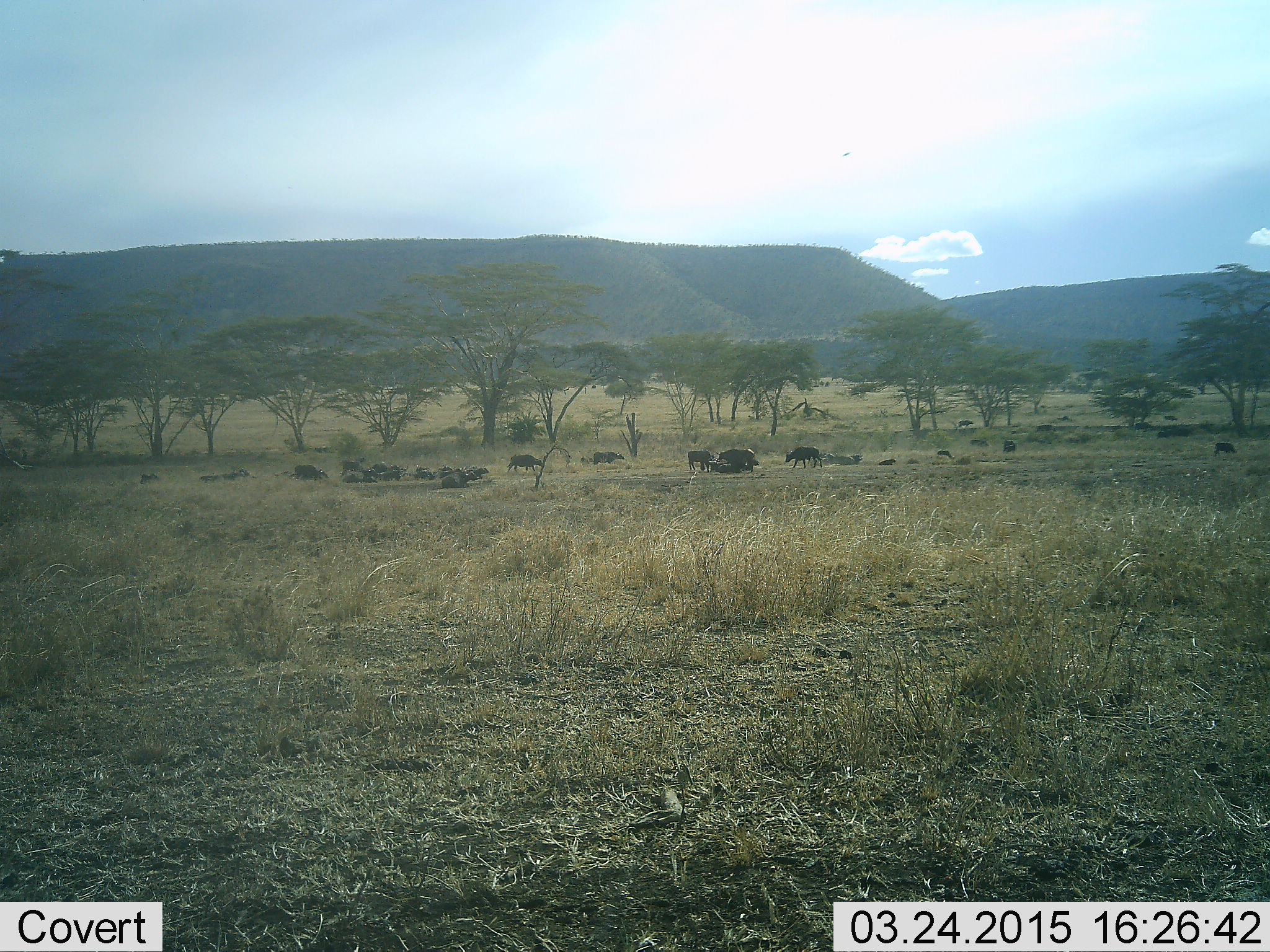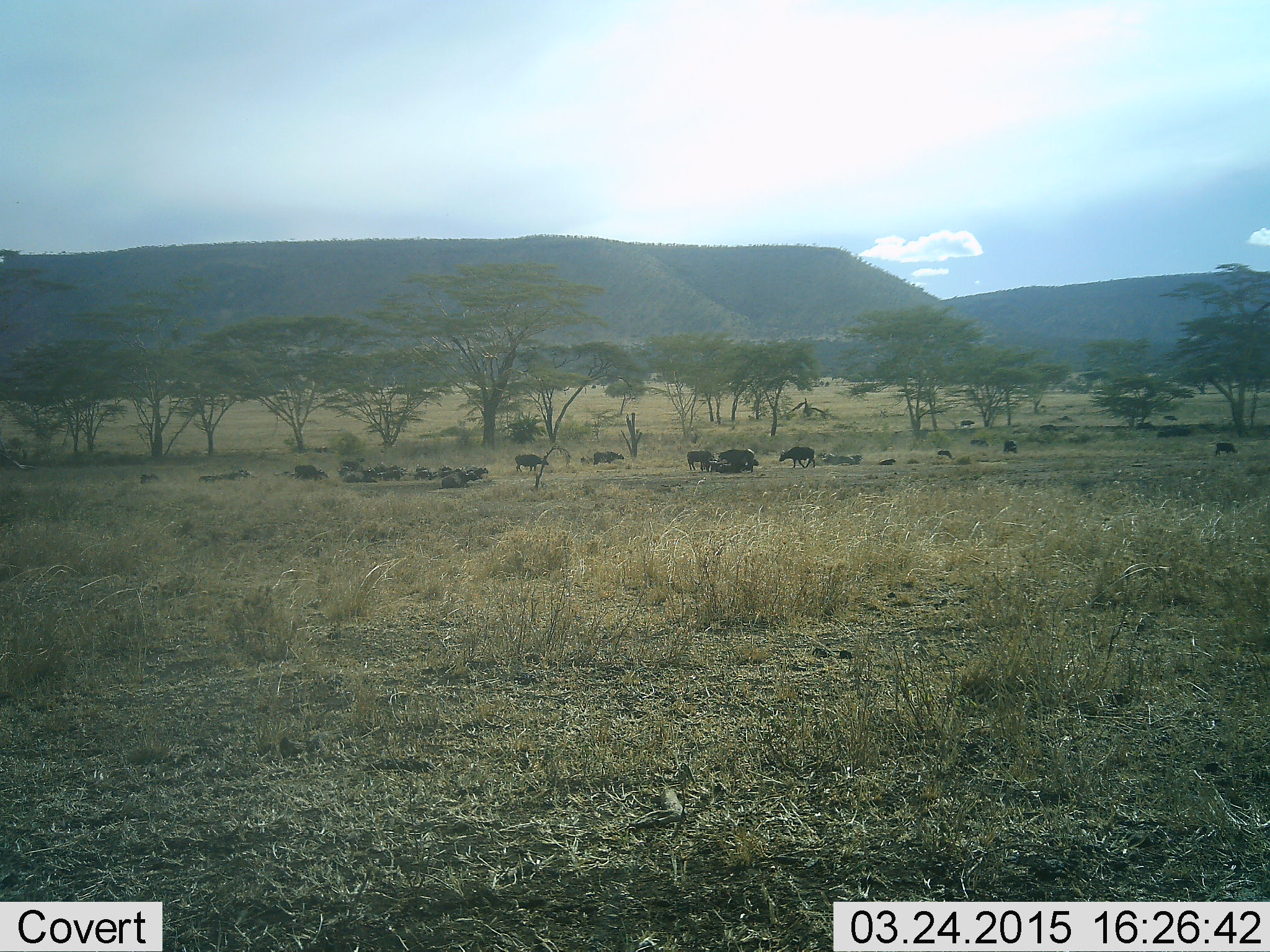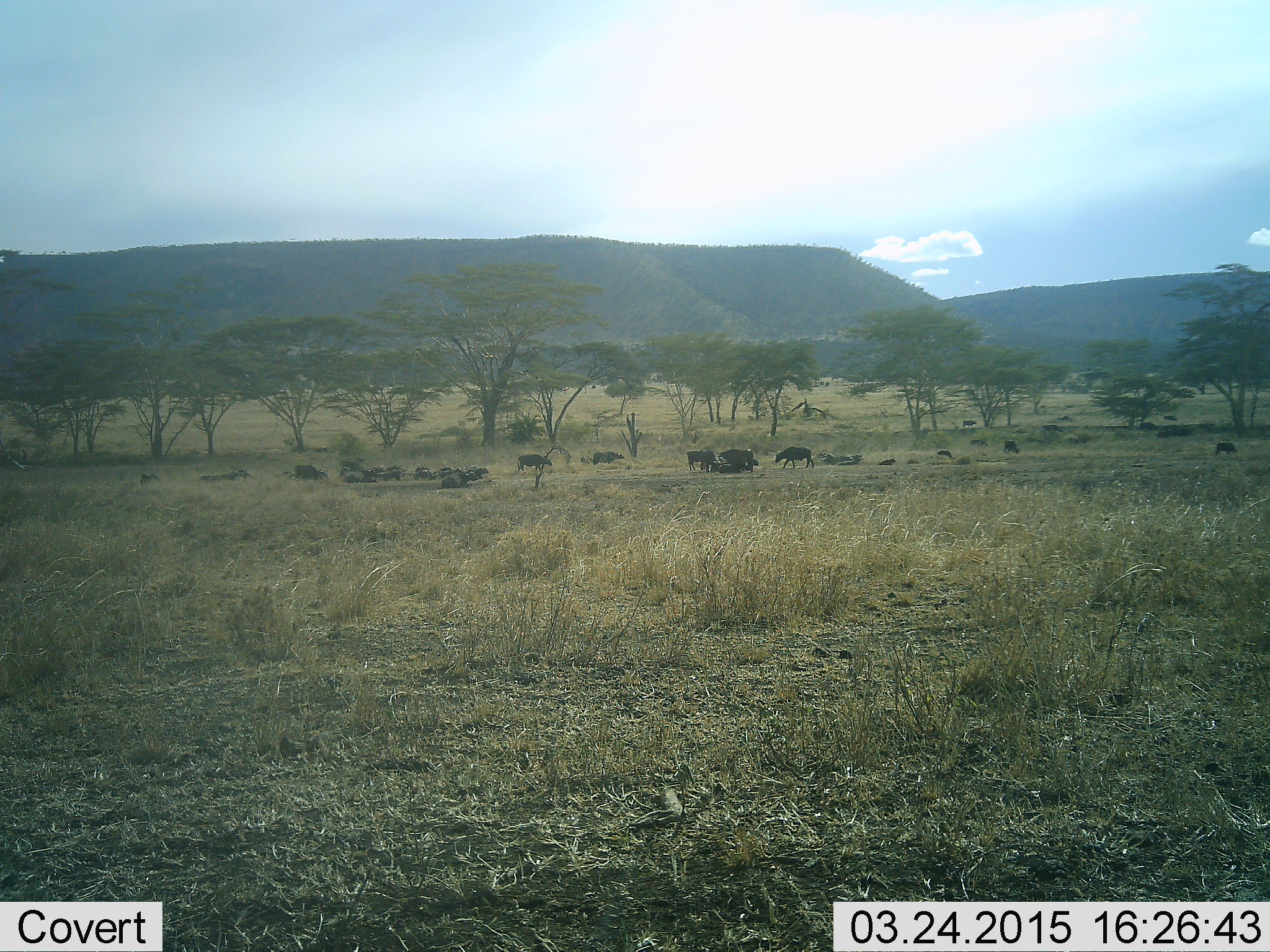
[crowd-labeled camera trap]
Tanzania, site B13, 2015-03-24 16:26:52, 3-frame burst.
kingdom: Animalia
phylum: Chordata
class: Mammalia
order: Artiodactyla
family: Bovidae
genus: Syncerus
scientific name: Syncerus caffer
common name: cape buffalo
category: buffalo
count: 11-50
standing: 78%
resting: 78%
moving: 33%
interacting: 11%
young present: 0%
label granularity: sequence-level